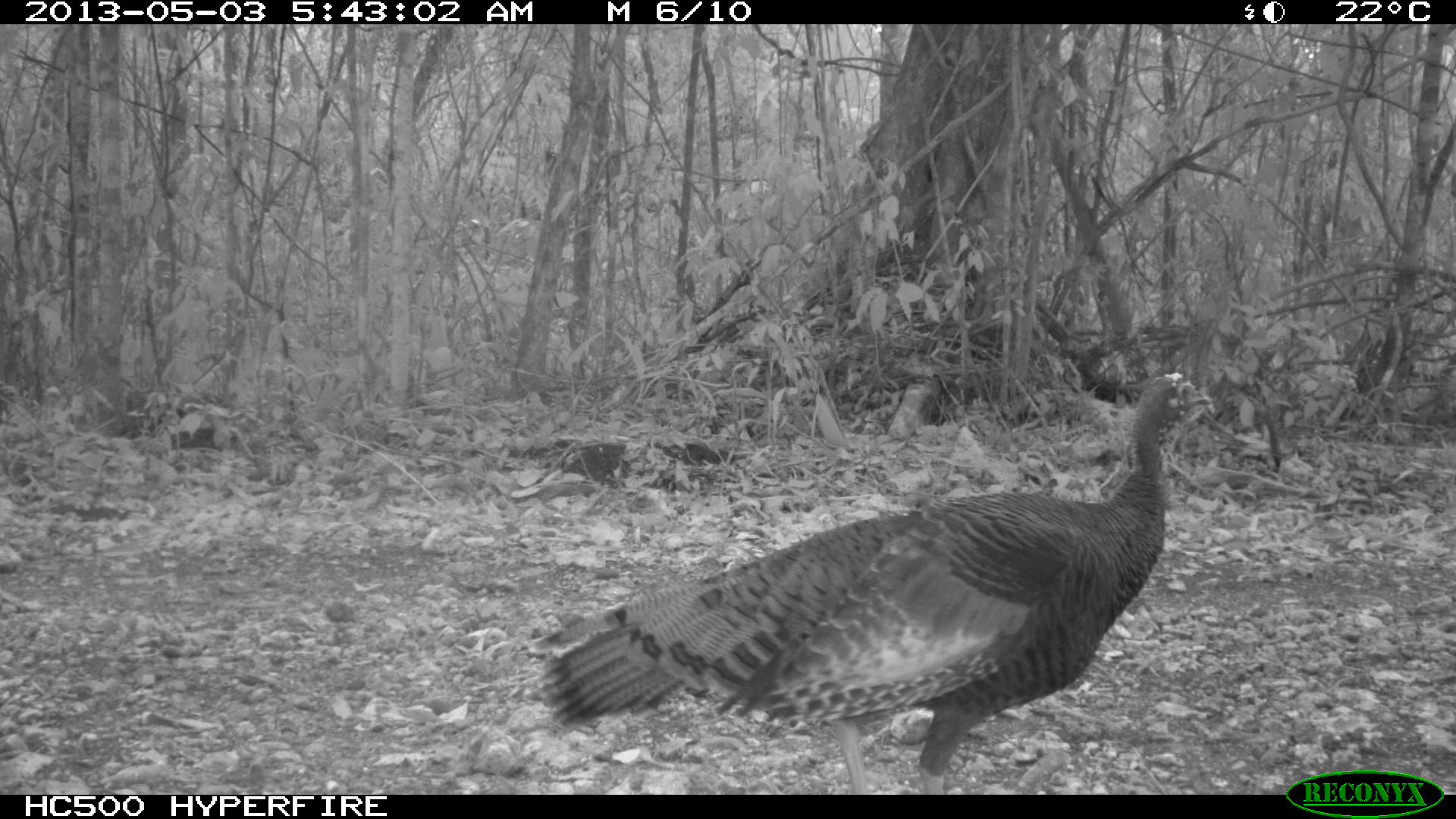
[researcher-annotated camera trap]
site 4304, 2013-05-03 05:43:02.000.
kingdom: Animalia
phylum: Chordata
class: Aves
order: Galliformes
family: Phasianidae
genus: Meleagris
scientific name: Meleagris ocellata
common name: ocellated turkey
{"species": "Meleagris ocellata (ocellated turkey)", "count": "1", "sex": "female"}